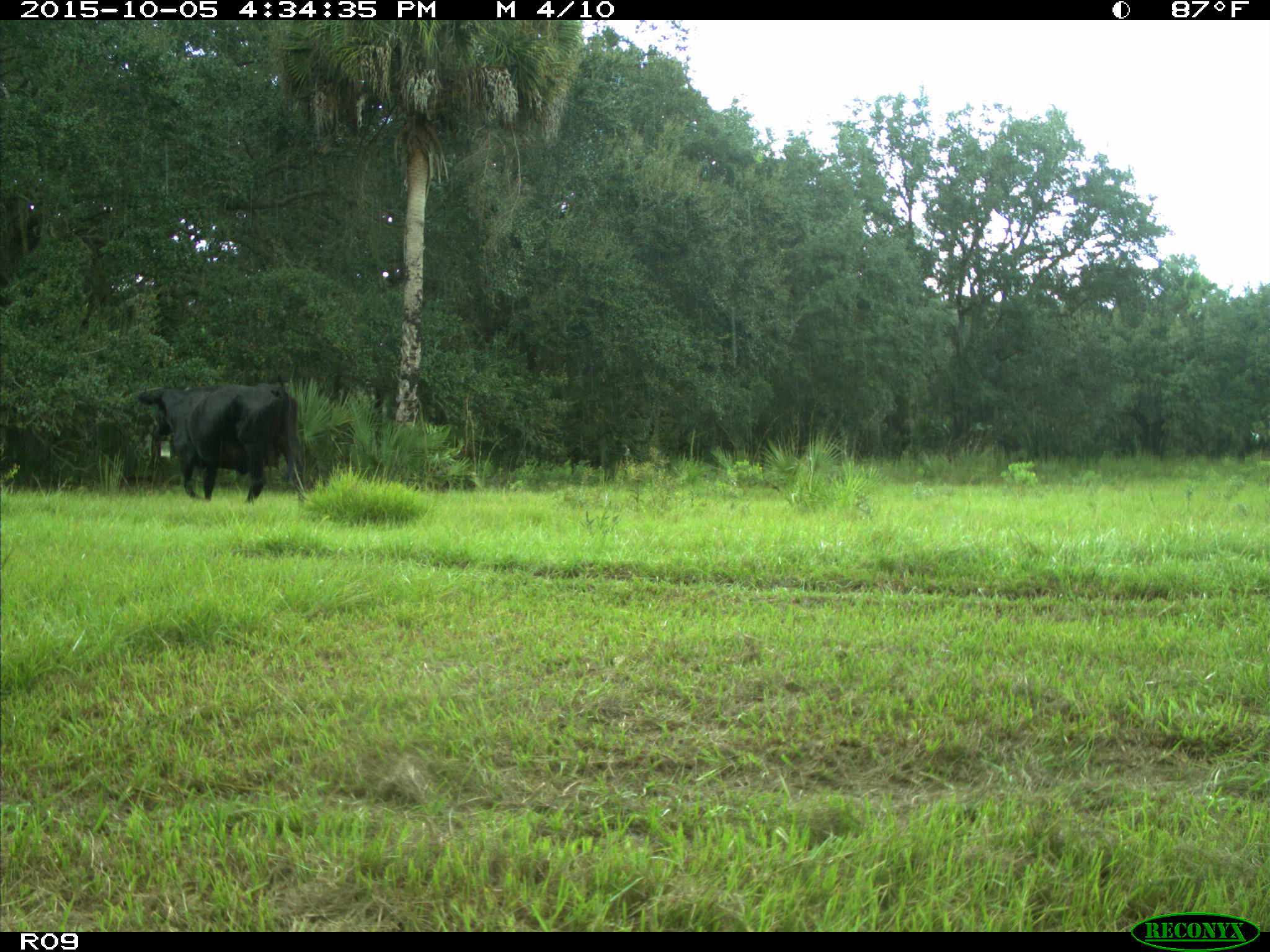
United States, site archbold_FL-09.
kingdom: Animalia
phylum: Chordata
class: Mammalia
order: Artiodactyla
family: Bovidae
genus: Bos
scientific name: Bos taurus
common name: domestic cow